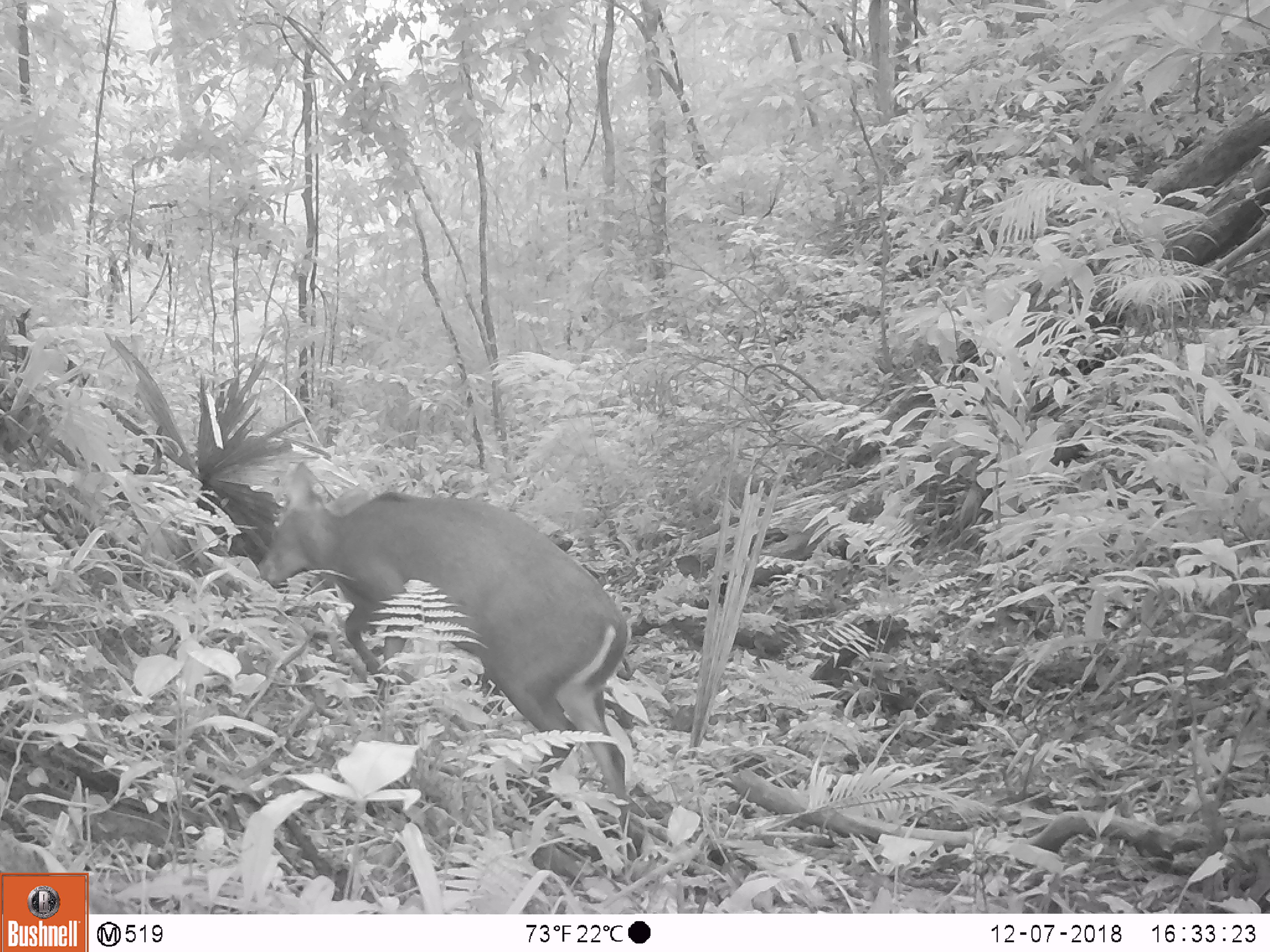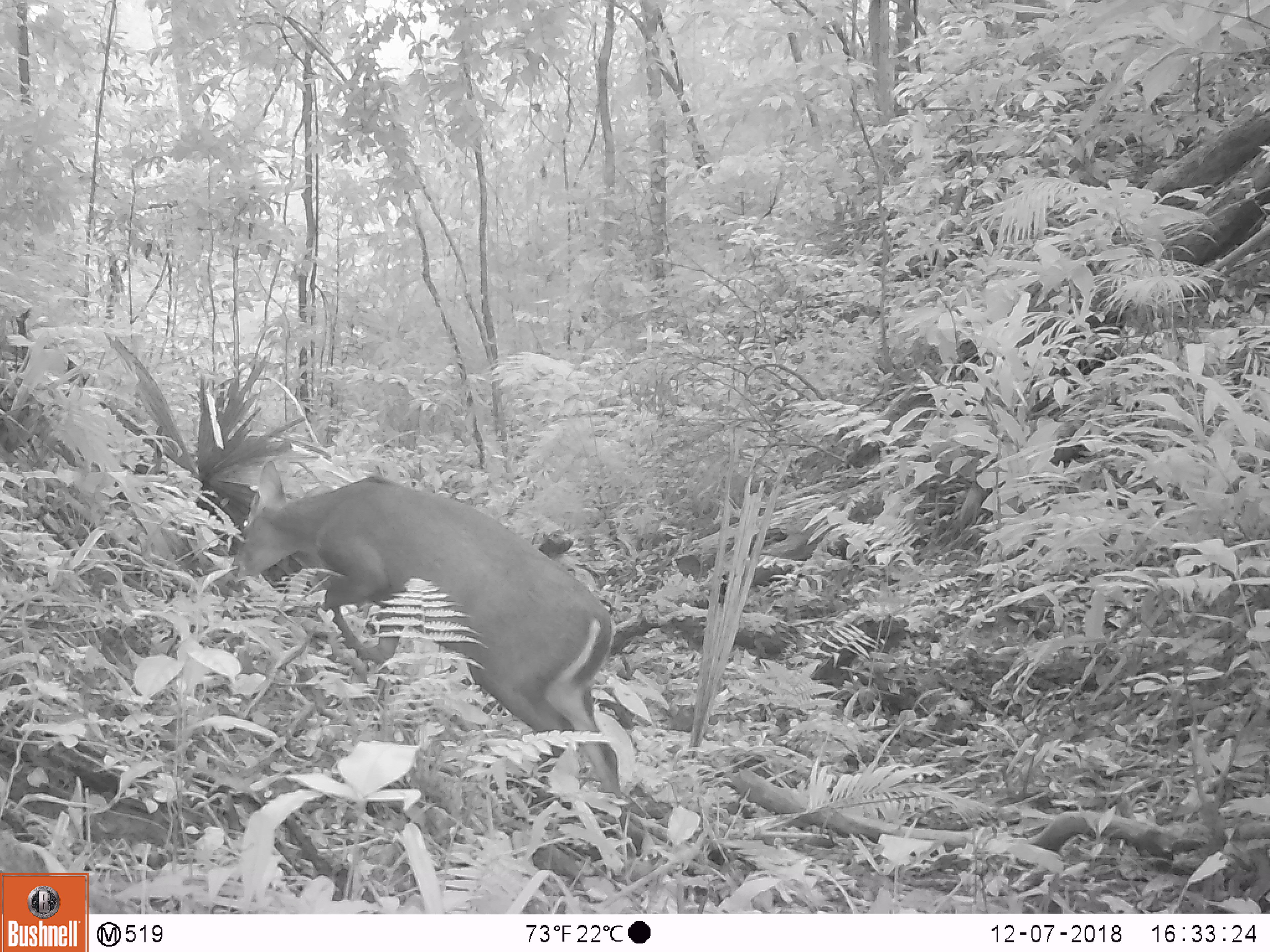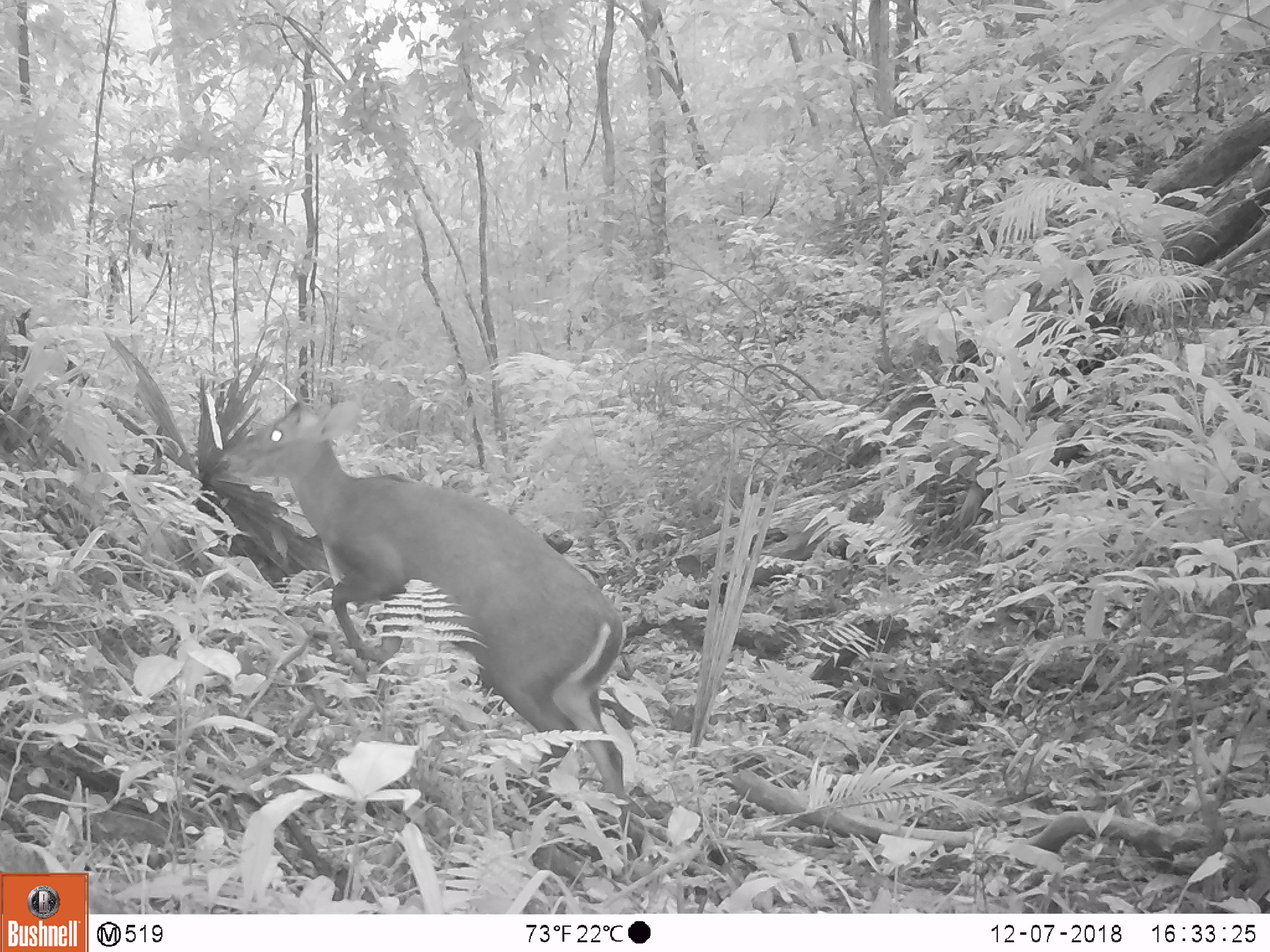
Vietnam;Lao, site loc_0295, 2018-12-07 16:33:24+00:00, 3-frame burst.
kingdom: Animalia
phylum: Chordata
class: Mammalia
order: Artiodactyla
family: Cervidae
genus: Muntiacus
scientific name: Muntiacus rooseveltorum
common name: roosevelt's muntjac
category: roosevelts muntjac group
Roosevelts muntjac group (roosevelt's muntjac) (Muntiacus rooseveltorum). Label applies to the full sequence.